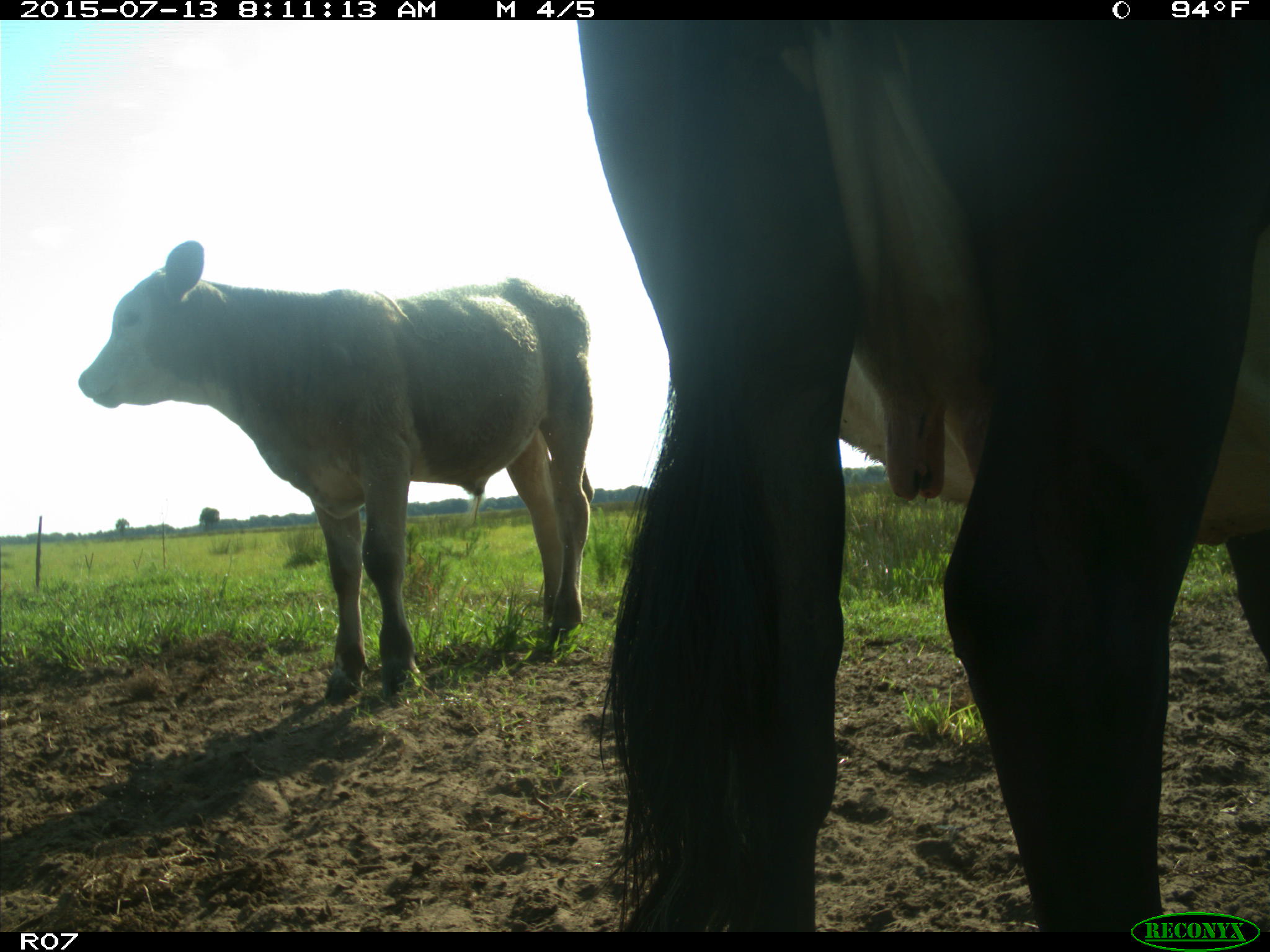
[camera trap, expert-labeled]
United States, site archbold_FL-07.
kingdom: Animalia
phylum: Chordata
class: Mammalia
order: Artiodactyla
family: Bovidae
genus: Bos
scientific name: Bos taurus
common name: domestic cow